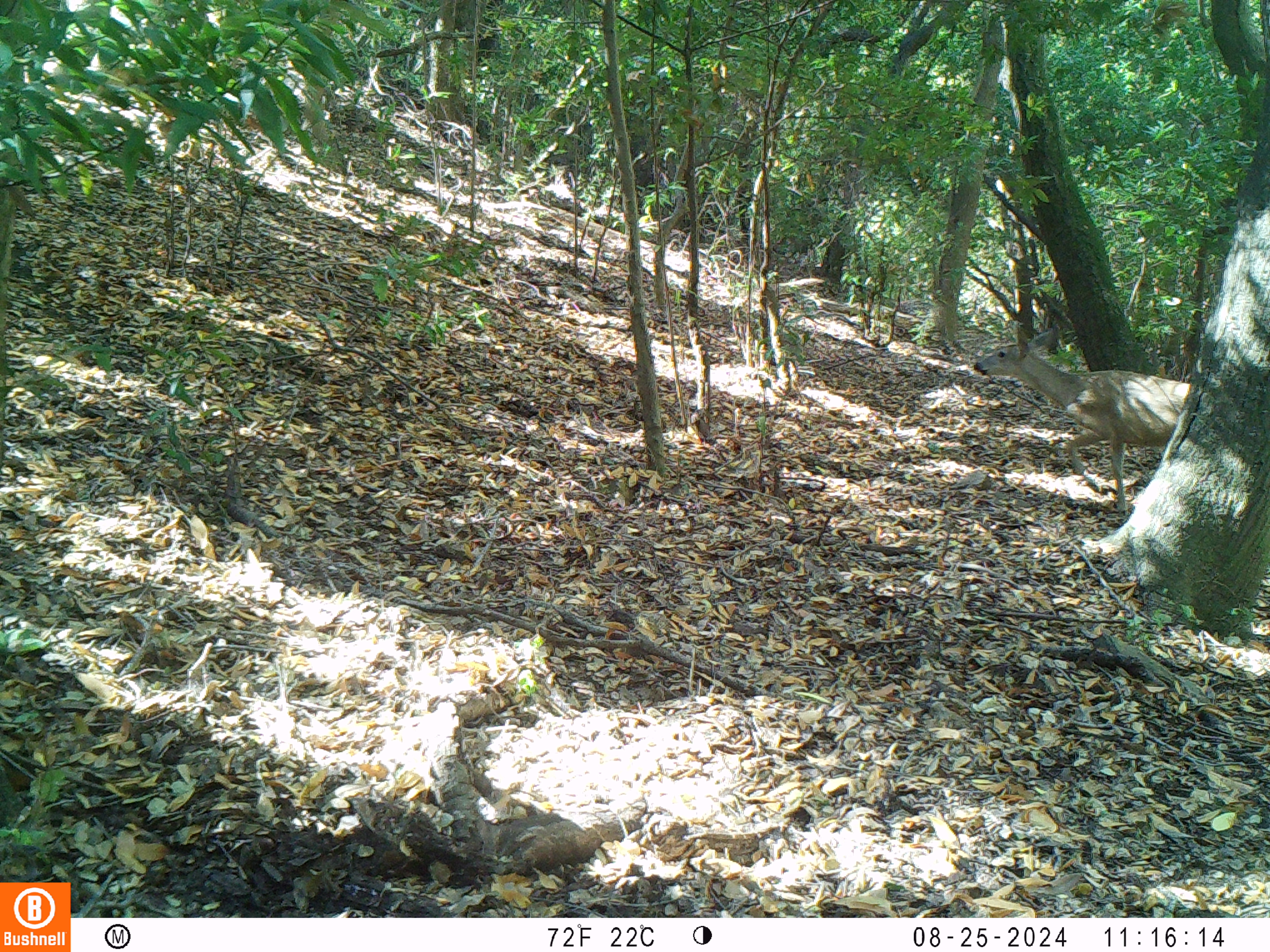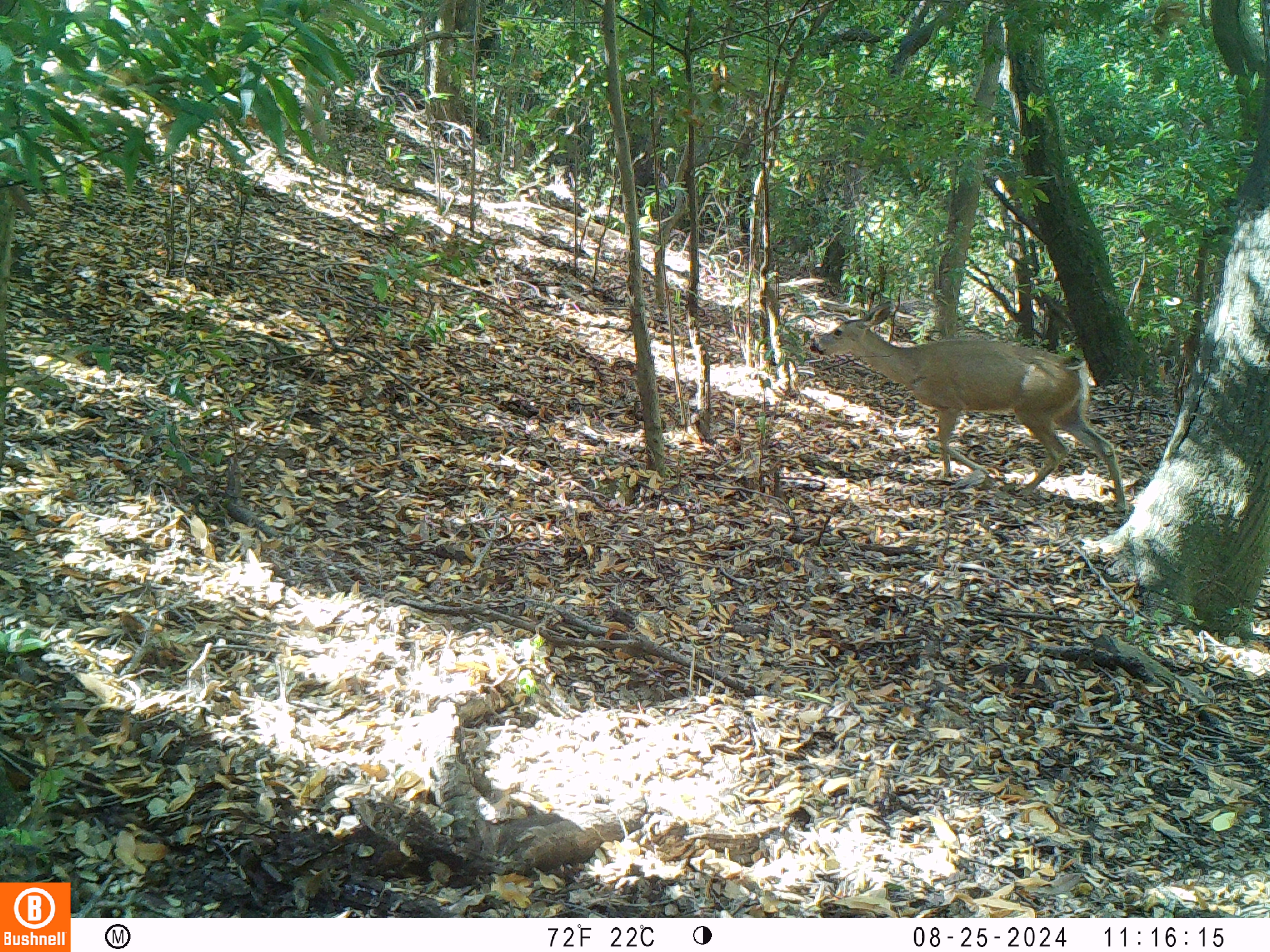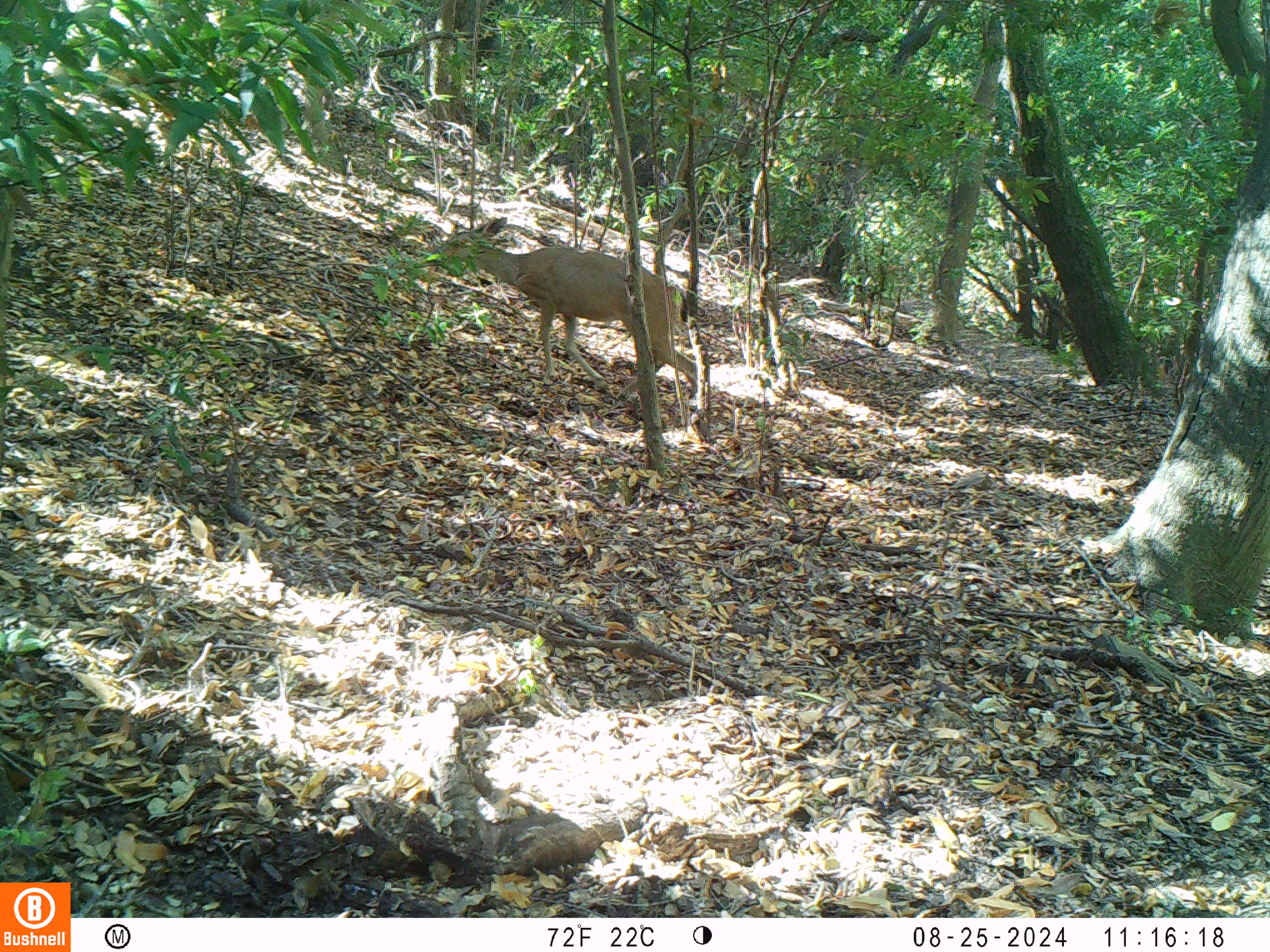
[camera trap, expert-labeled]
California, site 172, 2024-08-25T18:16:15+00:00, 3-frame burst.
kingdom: Animalia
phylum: Chordata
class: Mammalia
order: Artiodactyla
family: Cervidae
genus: Odocoileus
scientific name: Odocoileus hemionus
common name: mule deer